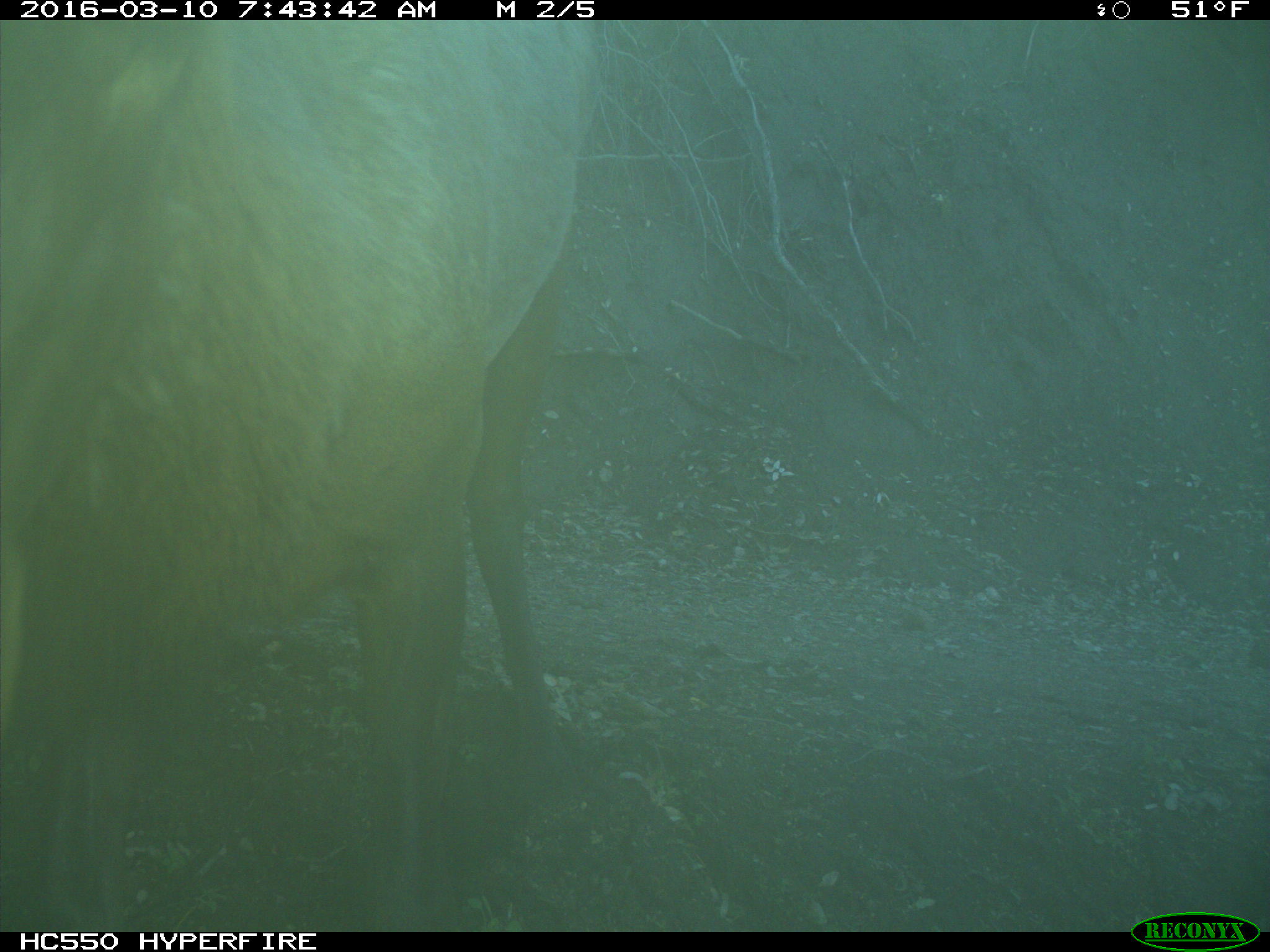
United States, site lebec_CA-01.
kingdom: Animalia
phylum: Chordata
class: Mammalia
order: Artiodactyla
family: Cervidae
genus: Cervus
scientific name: Cervus canadensis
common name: elk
Cervus canadensis (elk).